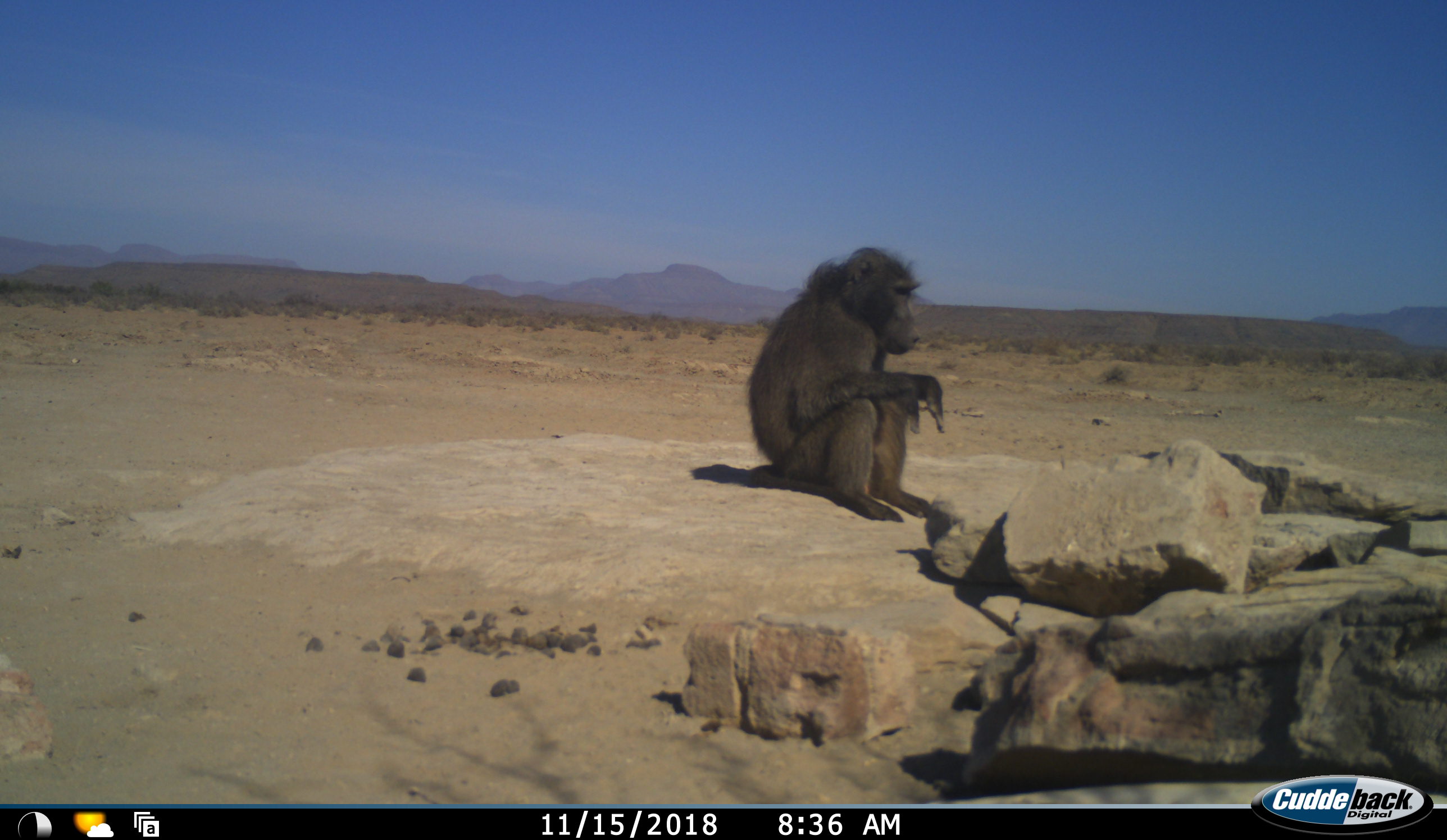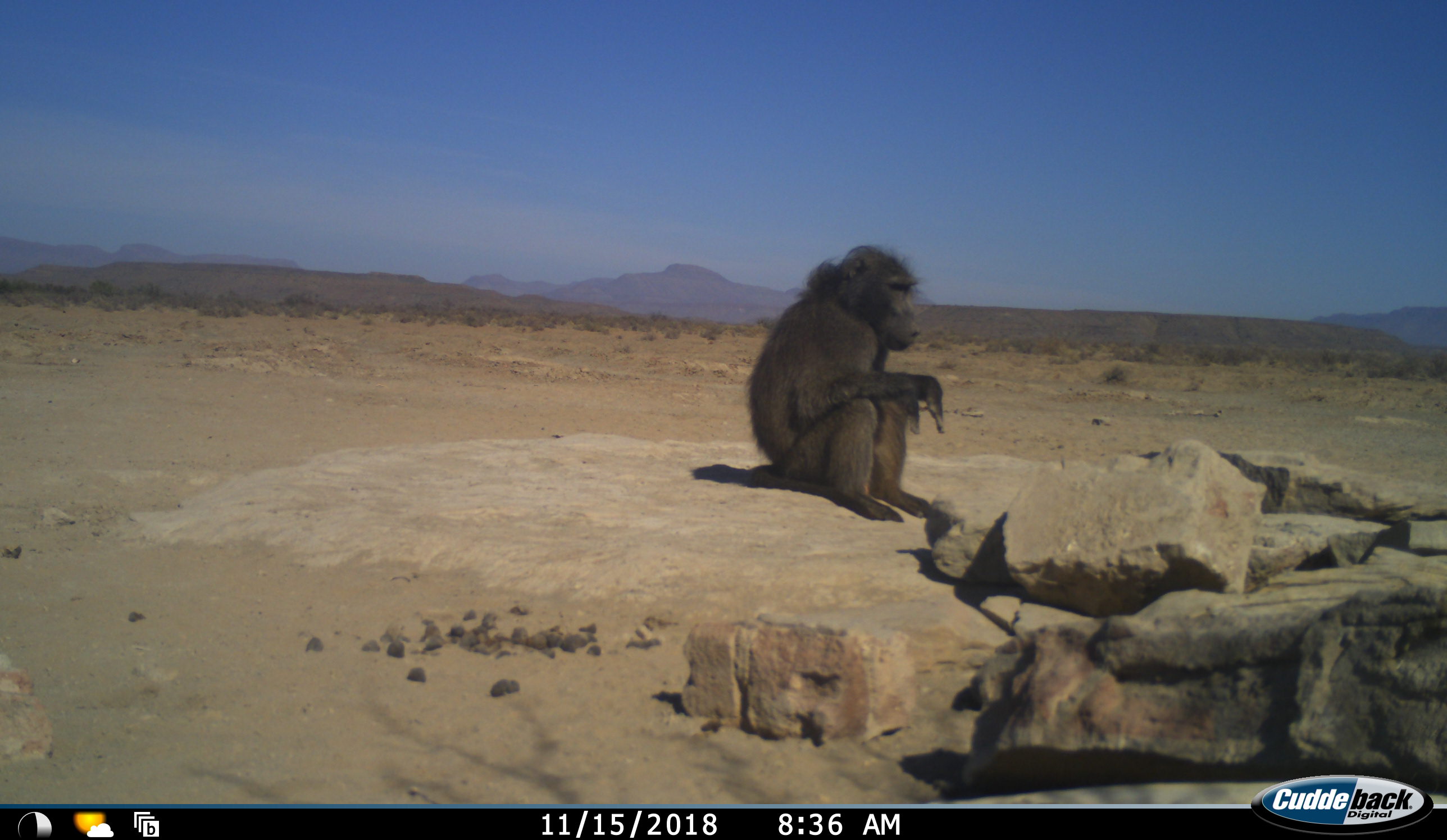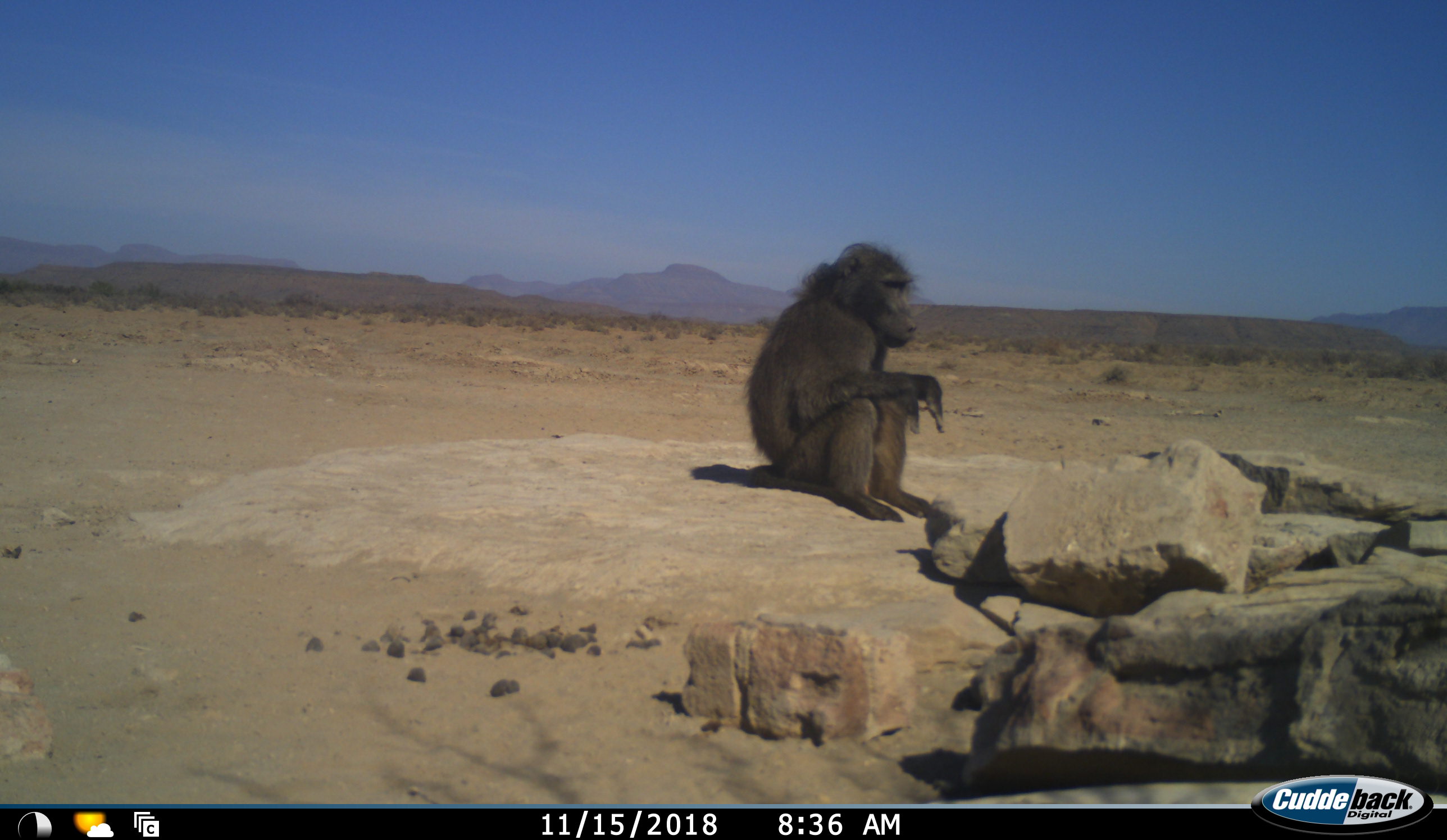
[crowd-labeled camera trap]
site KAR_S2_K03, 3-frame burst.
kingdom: Animalia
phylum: Chordata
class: Mammalia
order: Primates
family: Cercopithecidae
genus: Papio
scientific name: Papio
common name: baboon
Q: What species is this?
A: Baboon (Papio).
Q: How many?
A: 1.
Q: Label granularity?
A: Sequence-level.